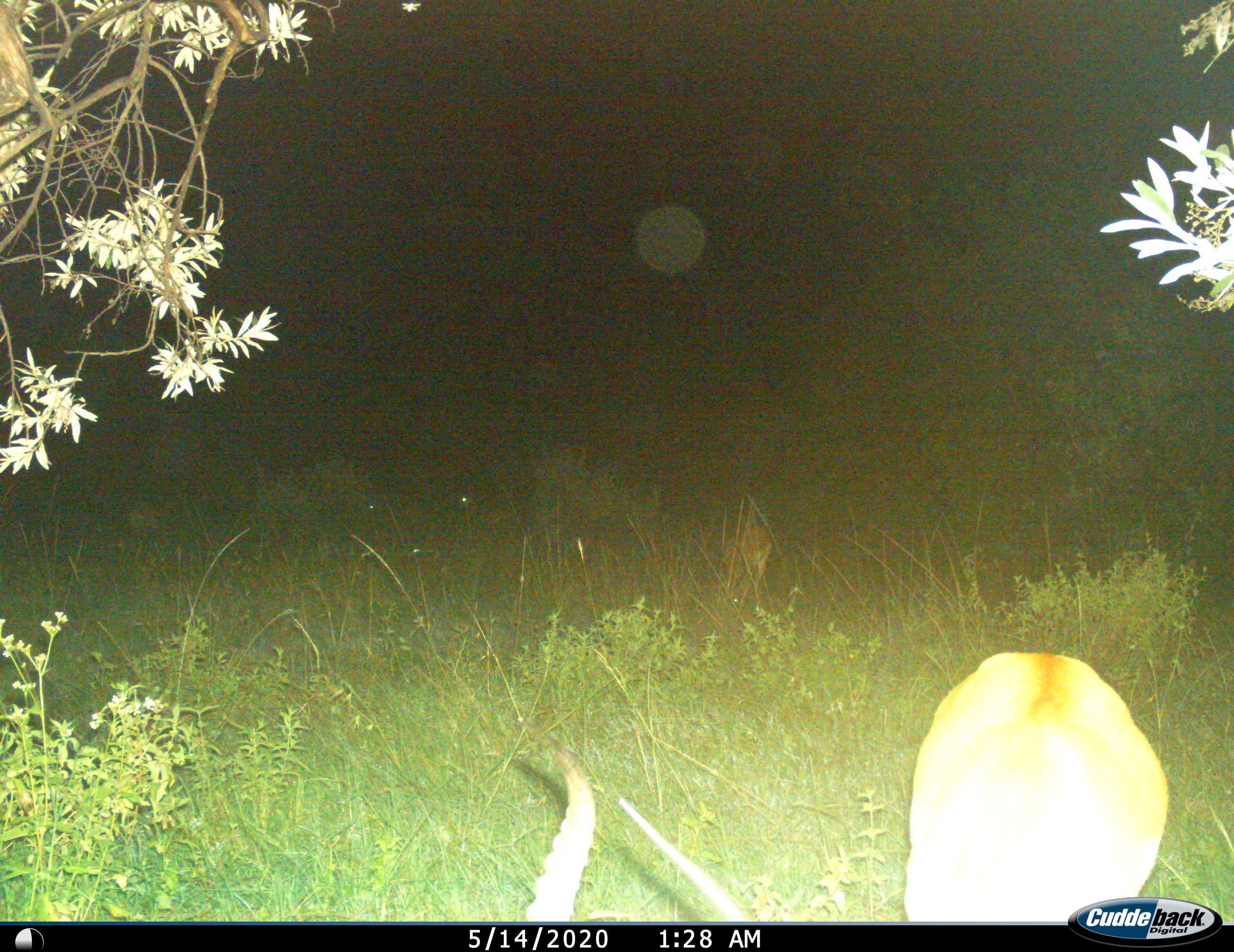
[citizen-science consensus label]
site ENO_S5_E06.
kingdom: Animalia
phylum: Chordata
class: Mammalia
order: Artiodactyla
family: Bovidae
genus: Aepyceros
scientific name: Aepyceros melampus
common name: impala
Impala (Aepyceros melampus), count 2. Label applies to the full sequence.